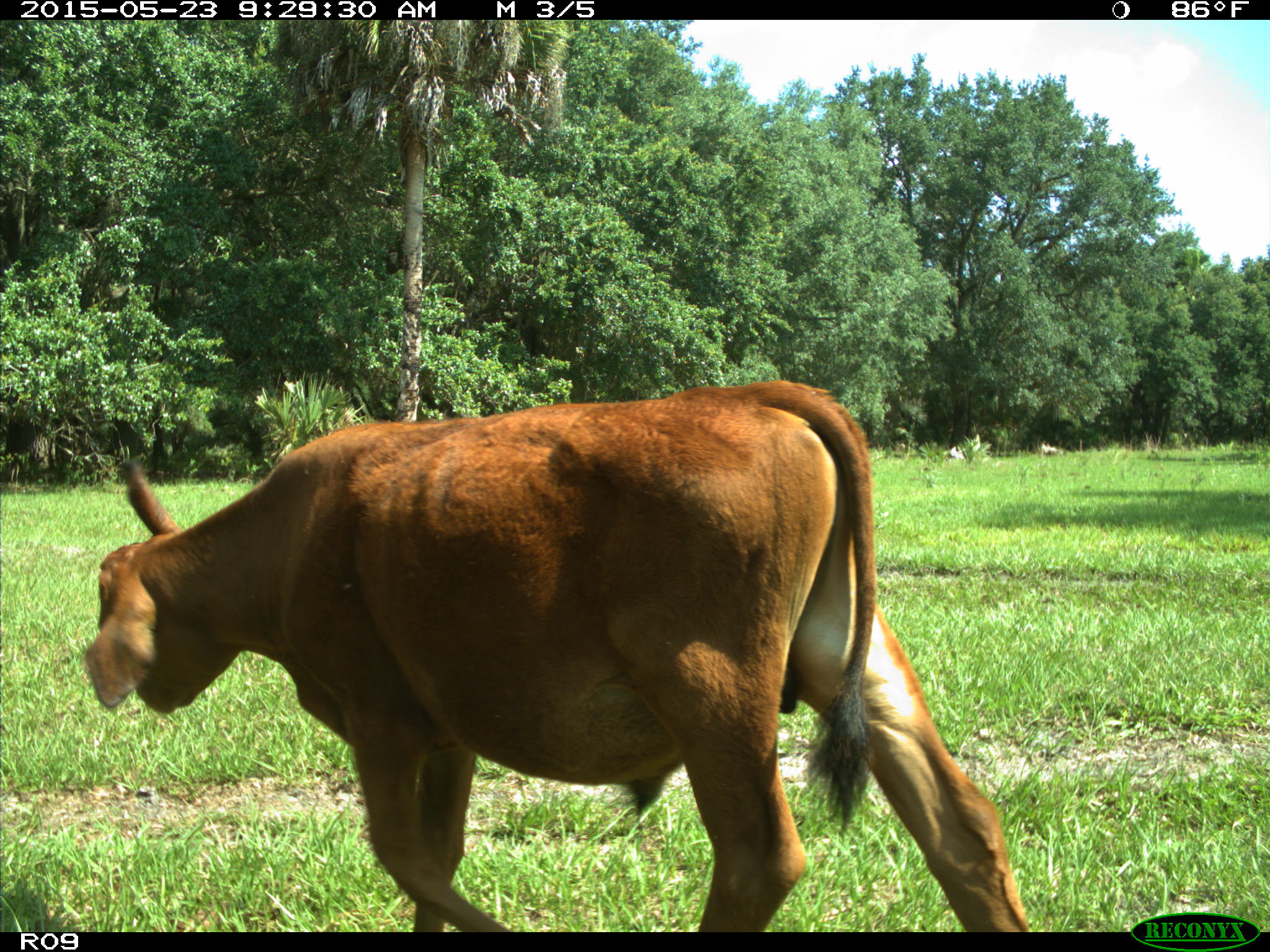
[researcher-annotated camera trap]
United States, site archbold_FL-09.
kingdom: Animalia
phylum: Chordata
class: Mammalia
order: Artiodactyla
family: Bovidae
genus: Bos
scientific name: Bos taurus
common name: domestic cow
Bos taurus (domestic cow).